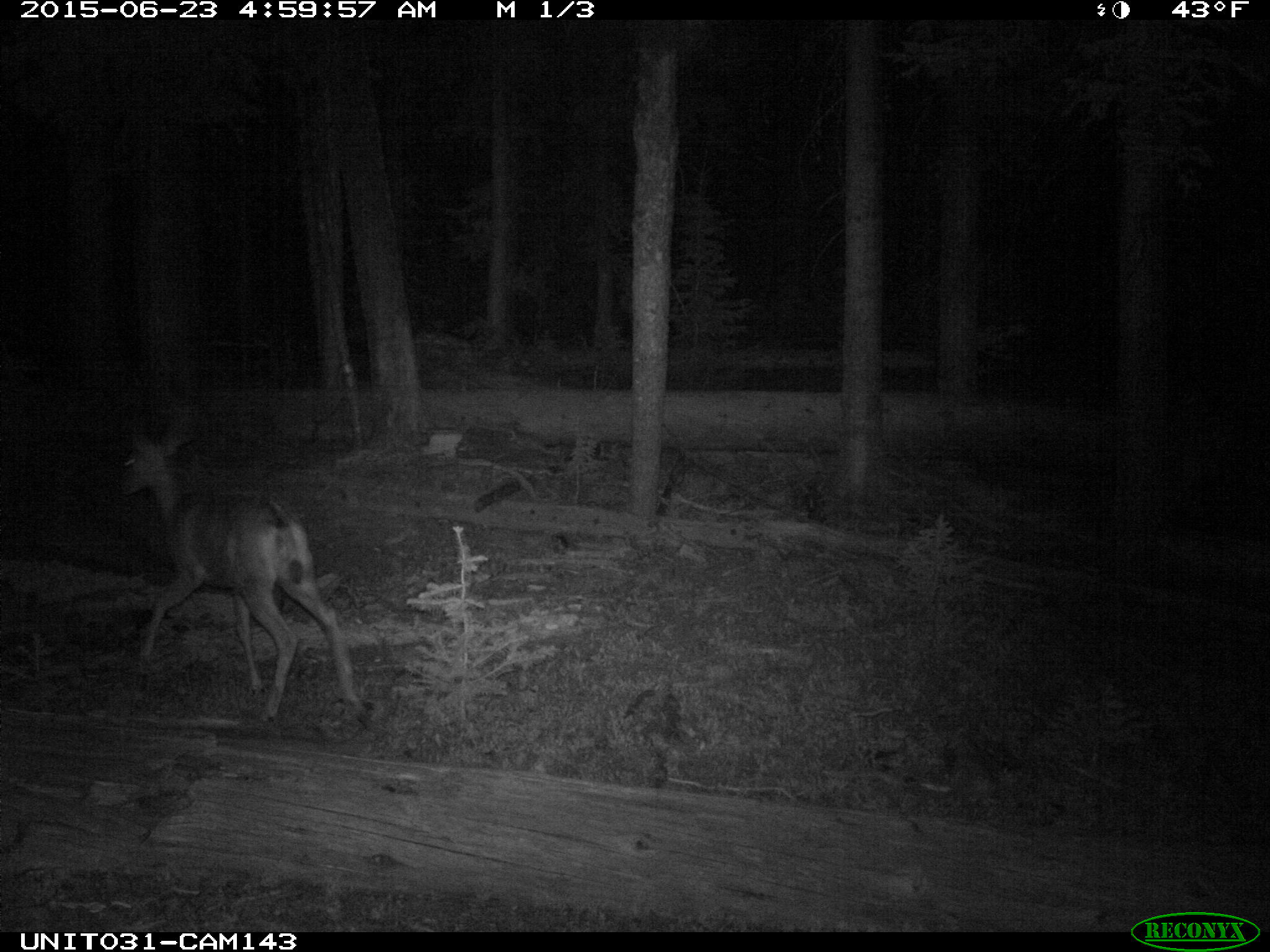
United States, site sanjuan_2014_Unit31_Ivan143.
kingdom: Animalia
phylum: Chordata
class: Mammalia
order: Artiodactyla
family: Cervidae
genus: Odocoileus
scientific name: Odocoileus hemionus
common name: mule deer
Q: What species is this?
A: Odocoileus hemionus (mule deer).